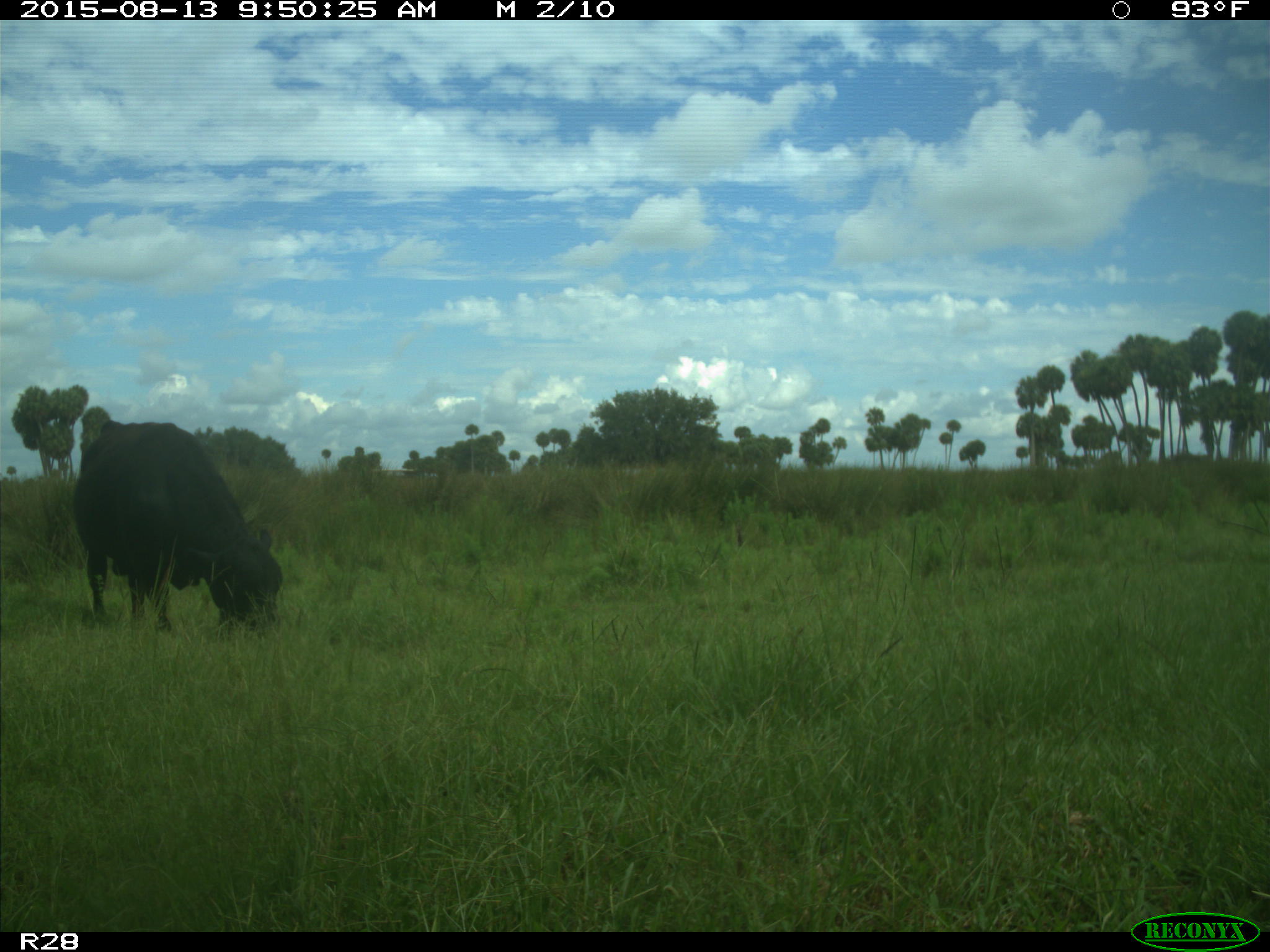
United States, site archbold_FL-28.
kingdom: Animalia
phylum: Chordata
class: Mammalia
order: Artiodactyla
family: Bovidae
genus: Bos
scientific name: Bos taurus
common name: domestic cow